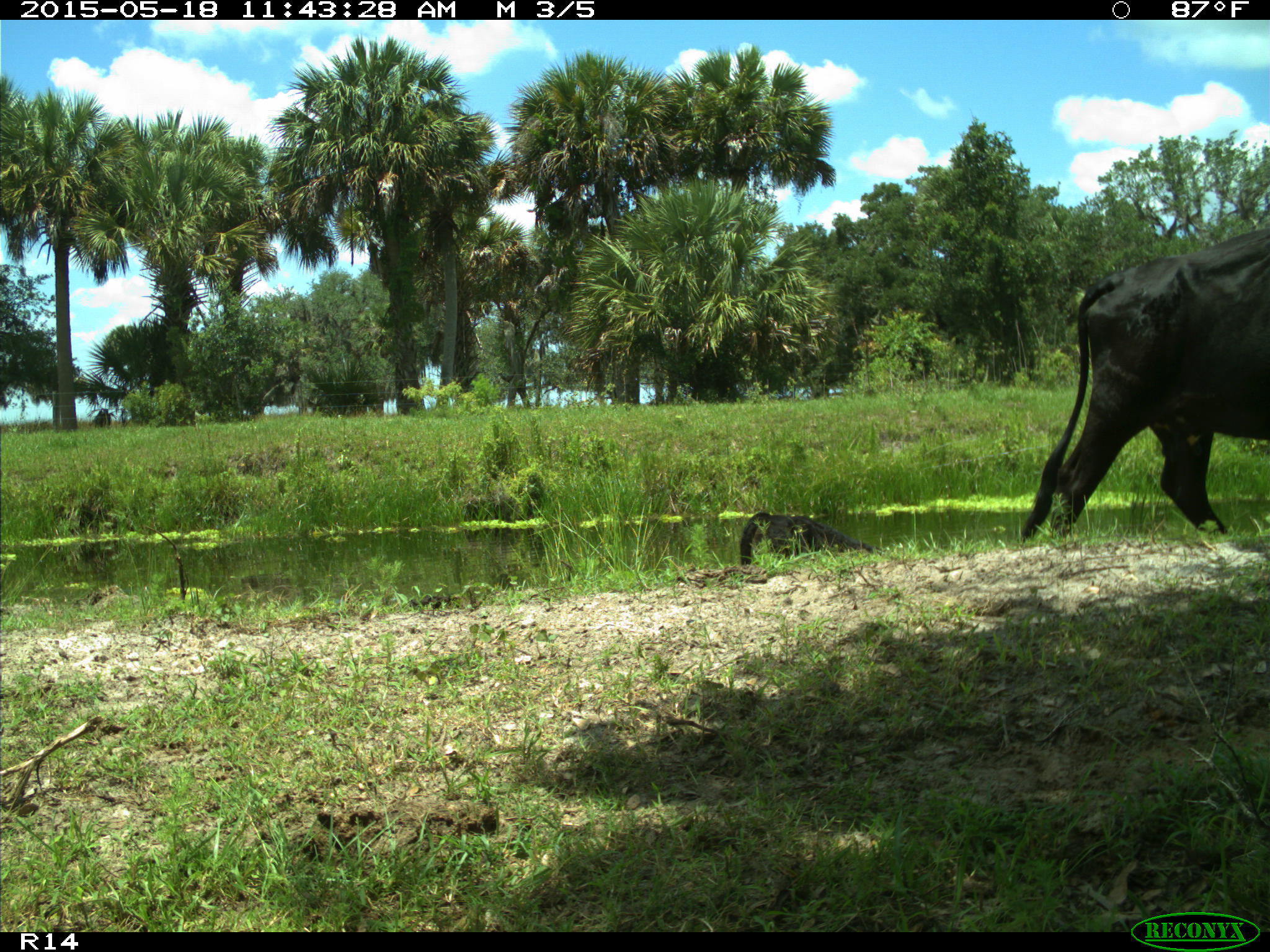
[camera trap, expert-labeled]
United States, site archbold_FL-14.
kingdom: Animalia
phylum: Chordata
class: Mammalia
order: Artiodactyla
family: Bovidae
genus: Bos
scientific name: Bos taurus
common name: domestic cow